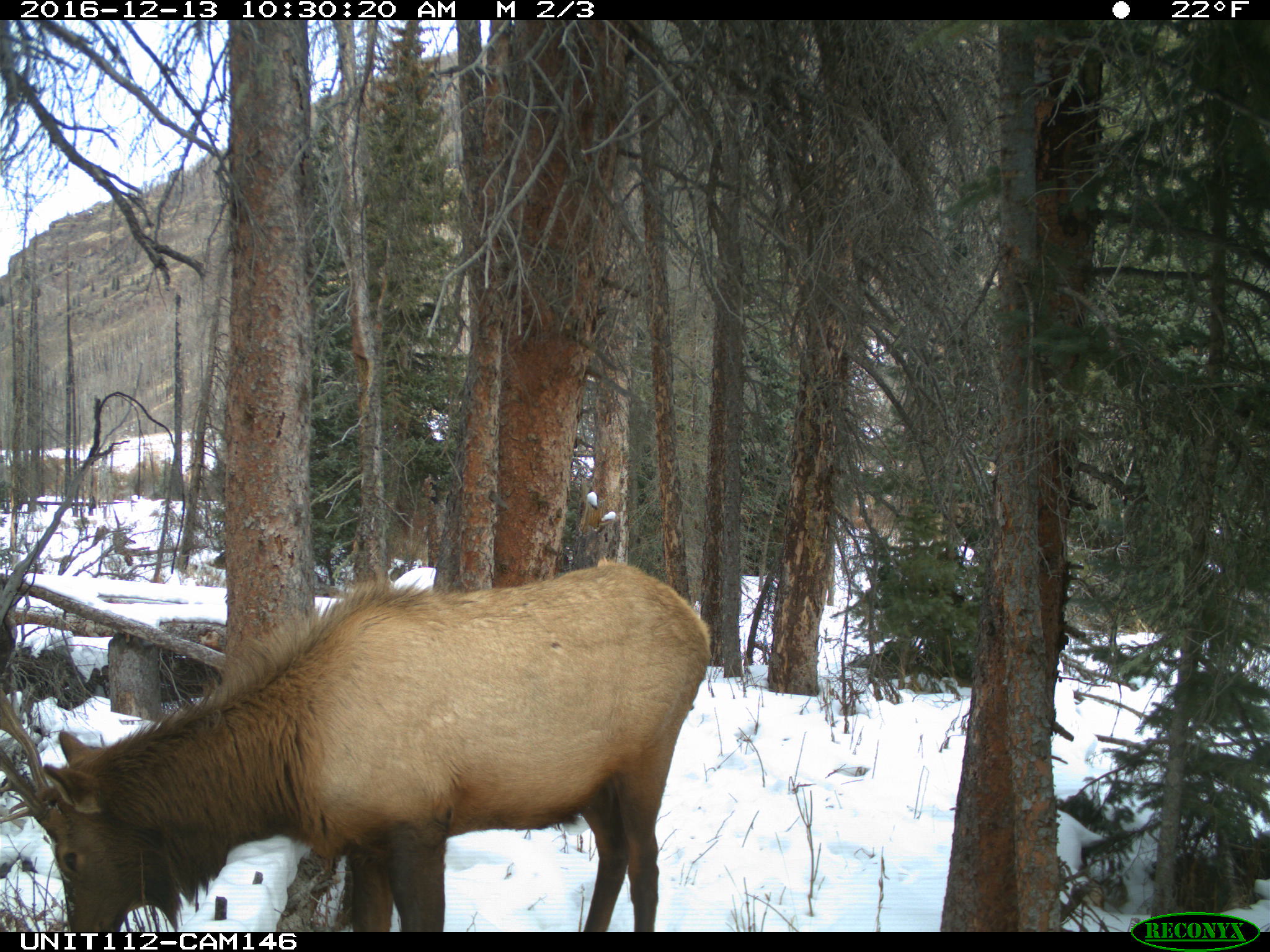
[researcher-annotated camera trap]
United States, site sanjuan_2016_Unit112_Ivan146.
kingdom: Animalia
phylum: Chordata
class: Mammalia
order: Artiodactyla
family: Cervidae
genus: Cervus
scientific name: Cervus elaphus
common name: red deer